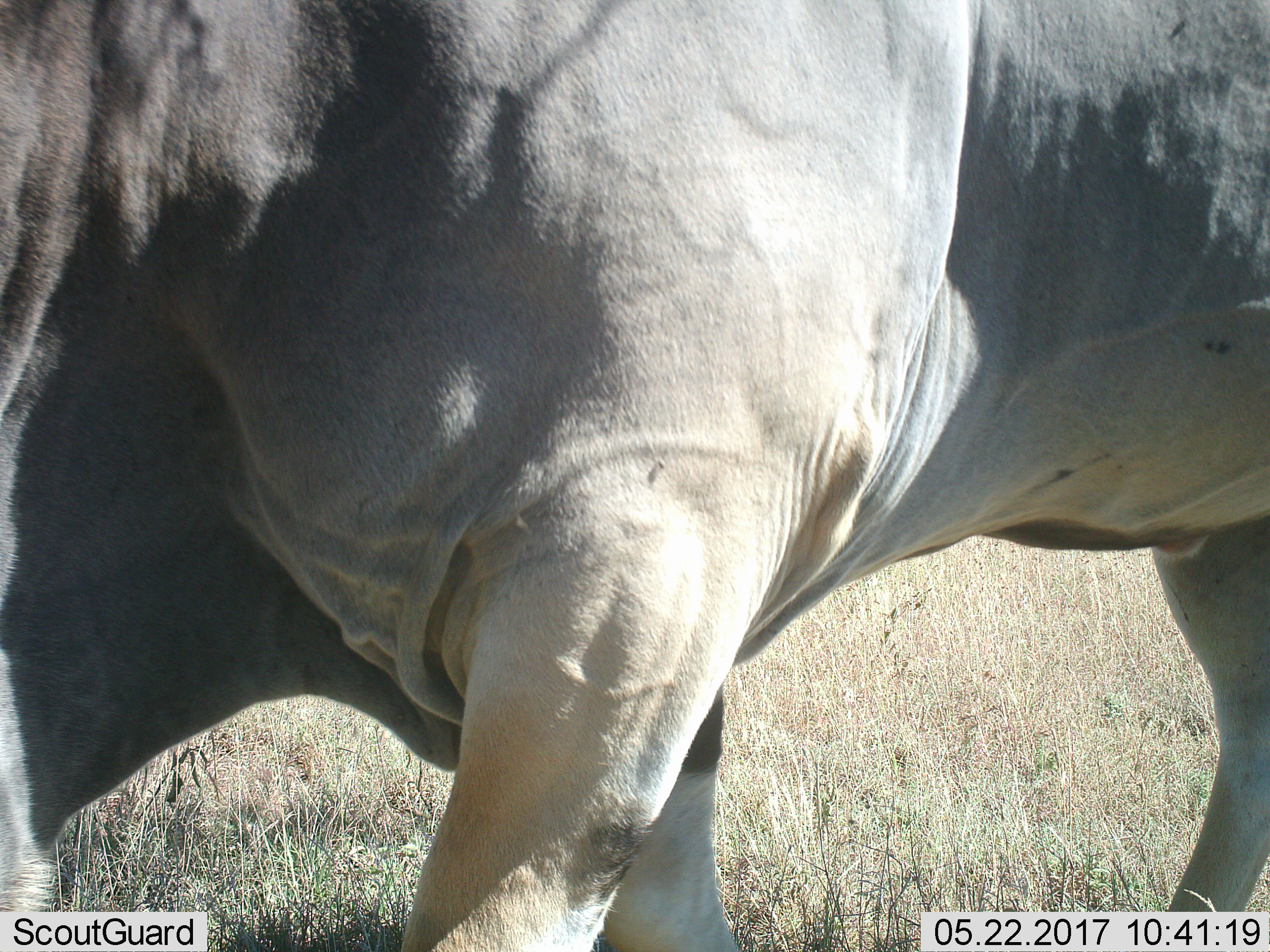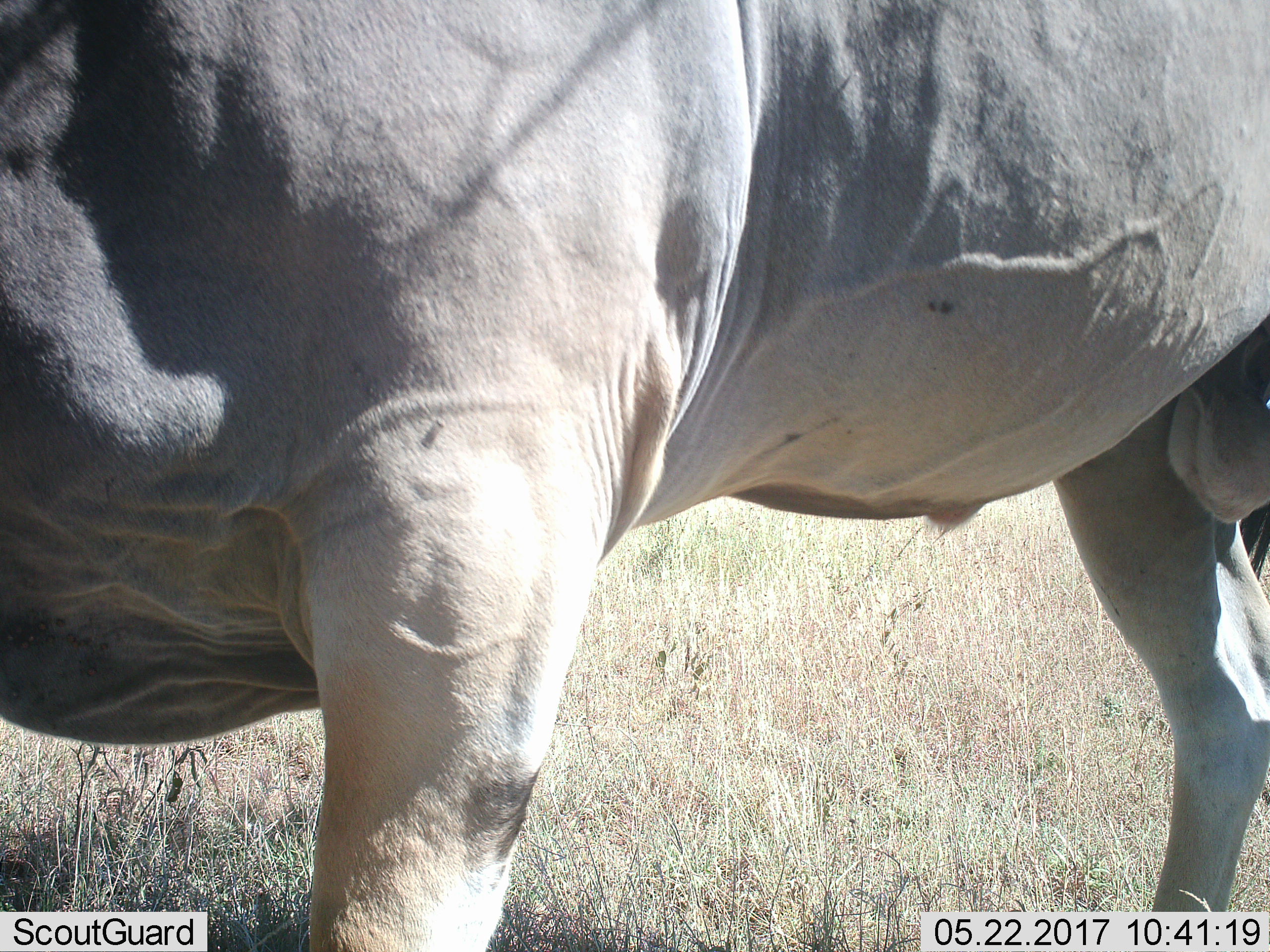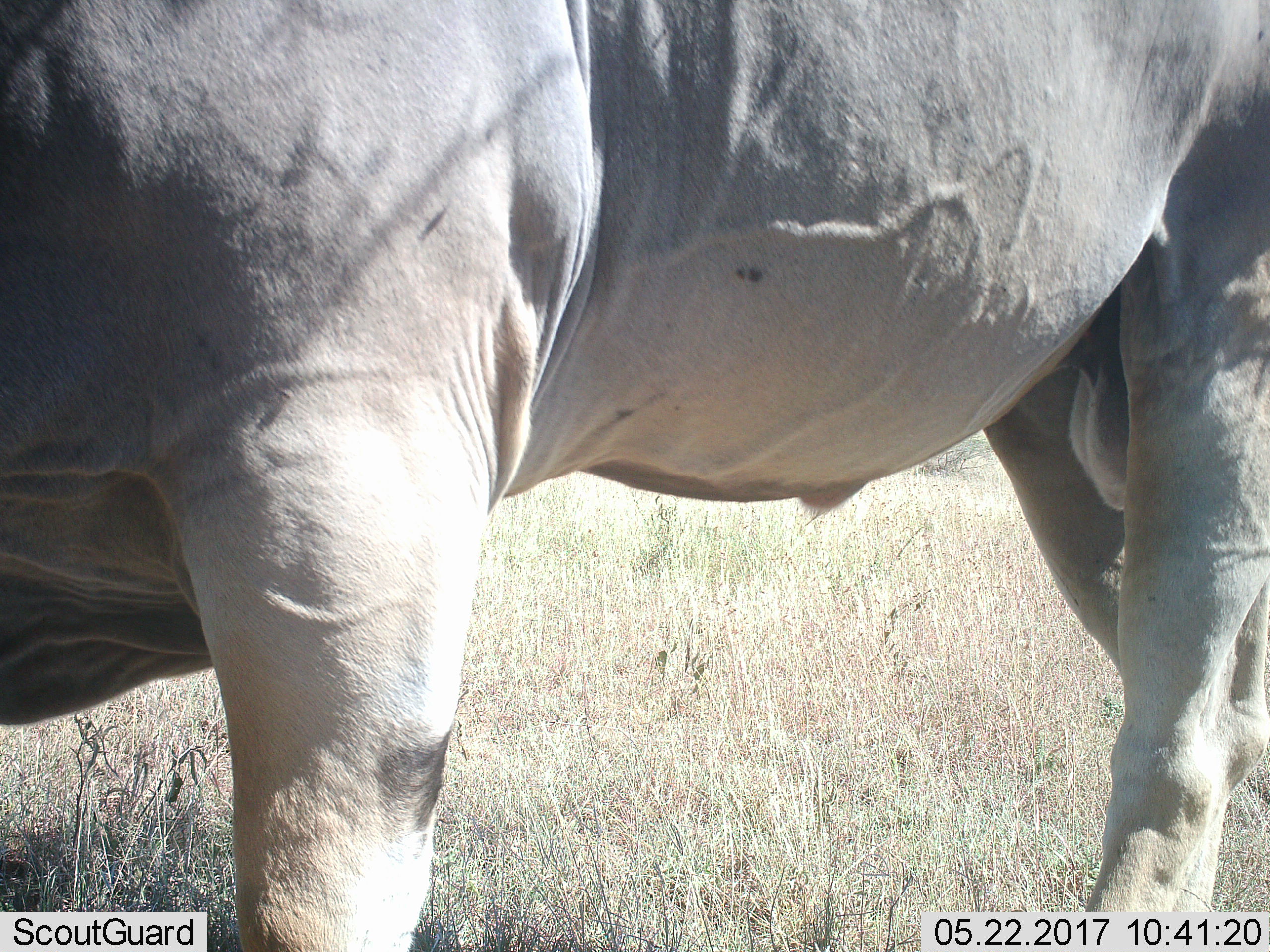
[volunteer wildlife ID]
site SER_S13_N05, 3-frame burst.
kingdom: Animalia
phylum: Chordata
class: Mammalia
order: Artiodactyla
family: Bovidae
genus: Tragelaphus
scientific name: Tragelaphus oryx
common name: eland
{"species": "eland (Tragelaphus oryx)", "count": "1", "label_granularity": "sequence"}